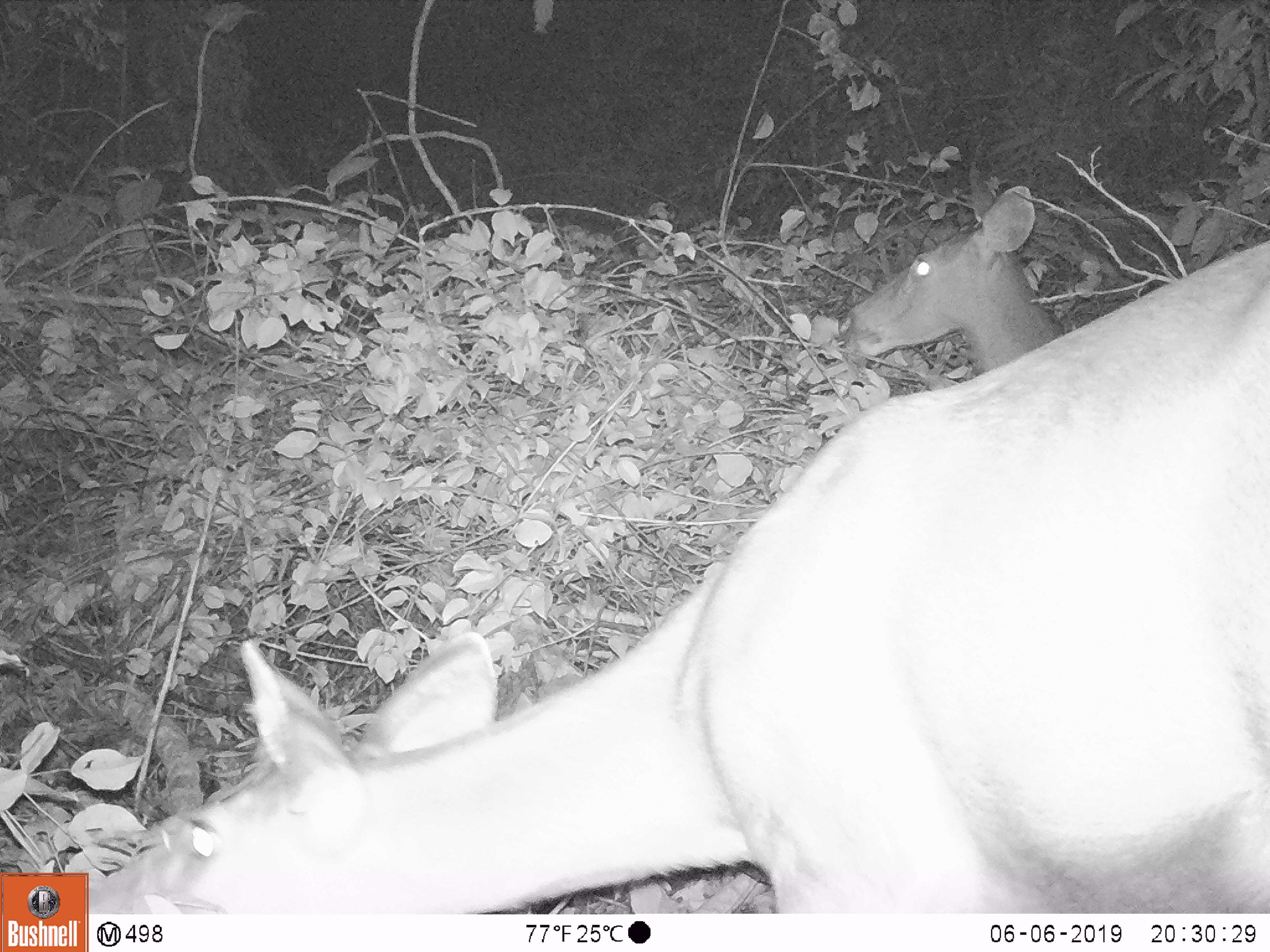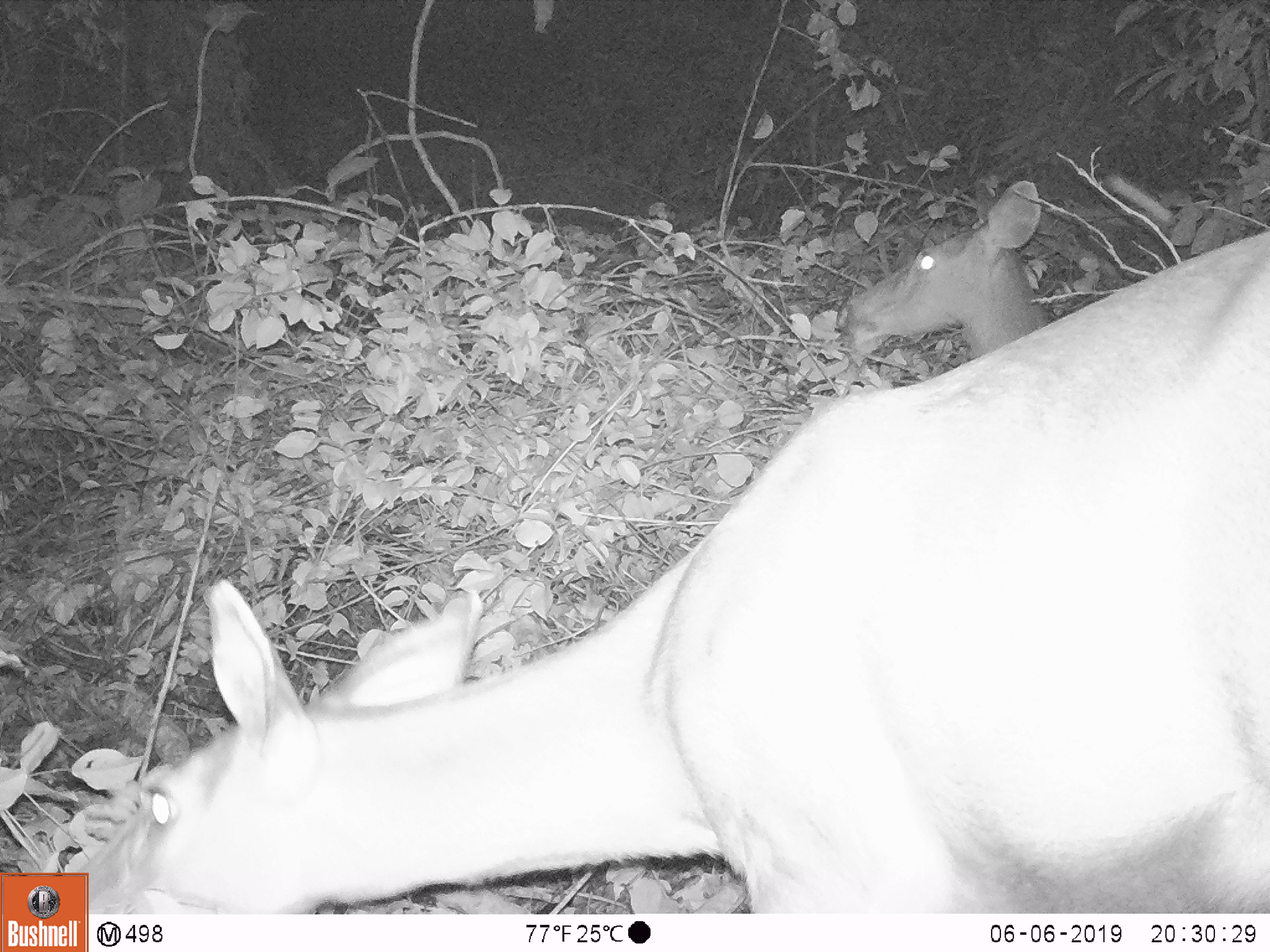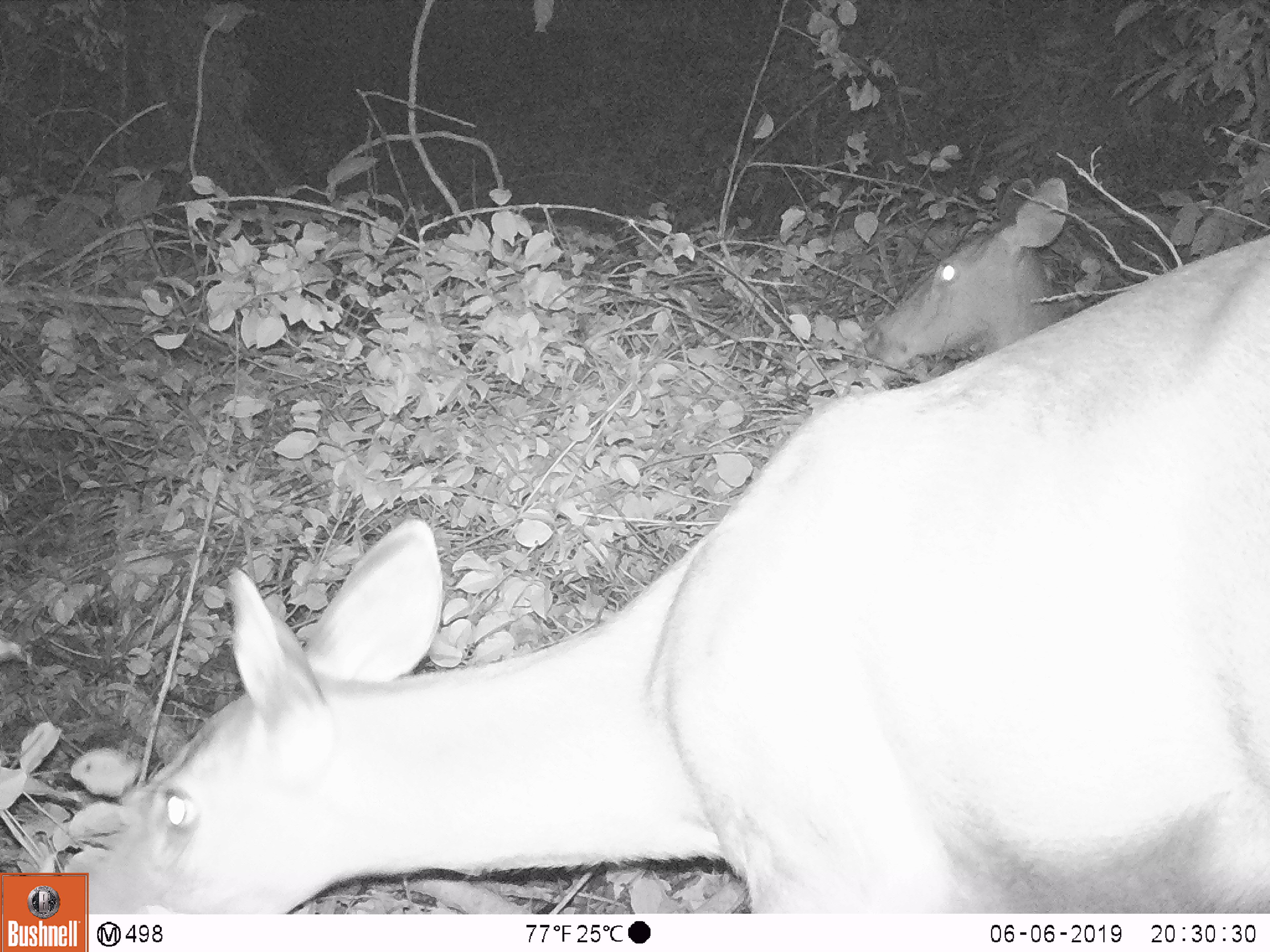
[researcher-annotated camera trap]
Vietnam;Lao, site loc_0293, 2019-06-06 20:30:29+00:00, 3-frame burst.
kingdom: Animalia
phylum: Chordata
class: Mammalia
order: Artiodactyla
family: Cervidae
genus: Rusa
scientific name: Rusa unicolor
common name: sambar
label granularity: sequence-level